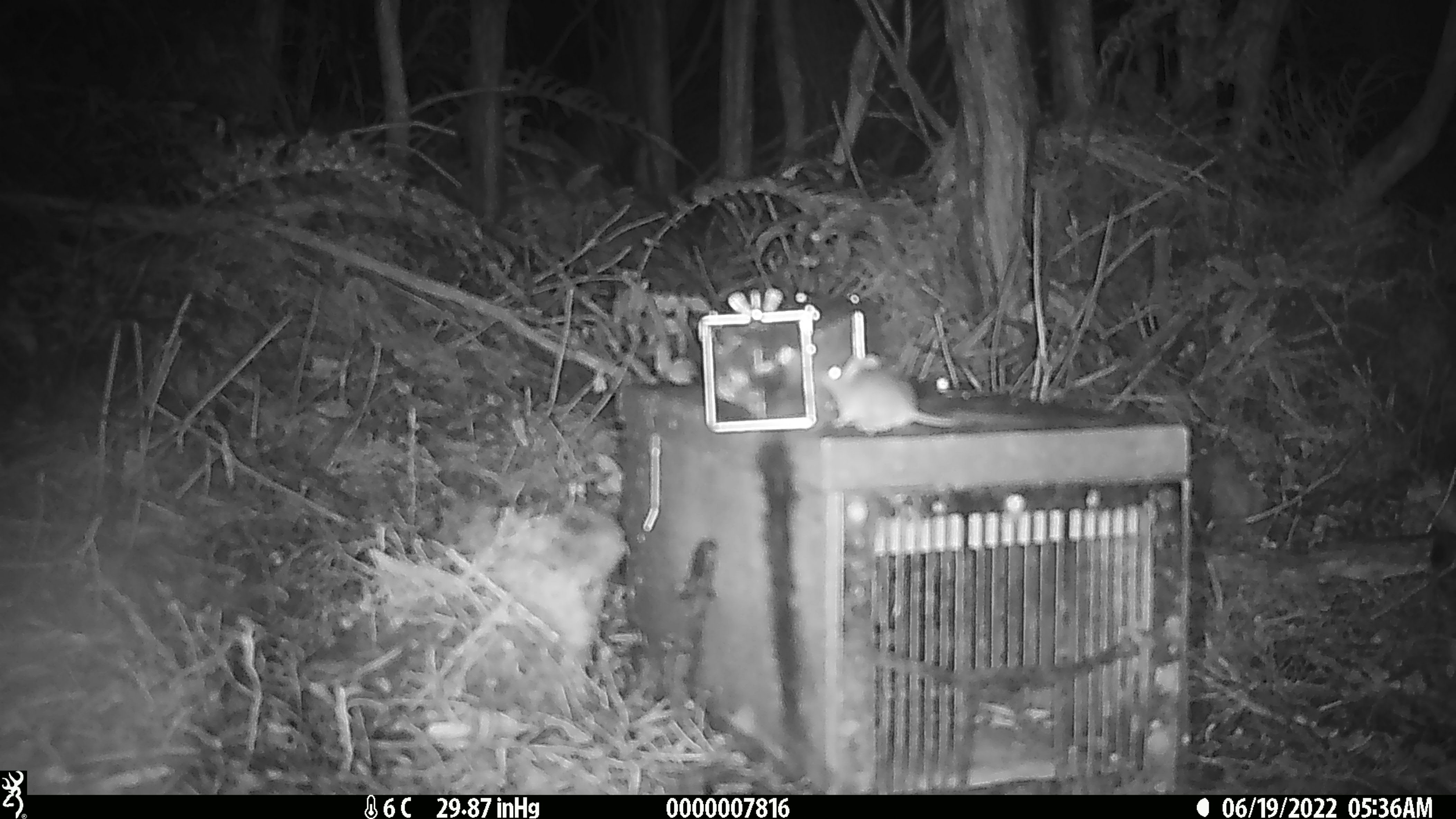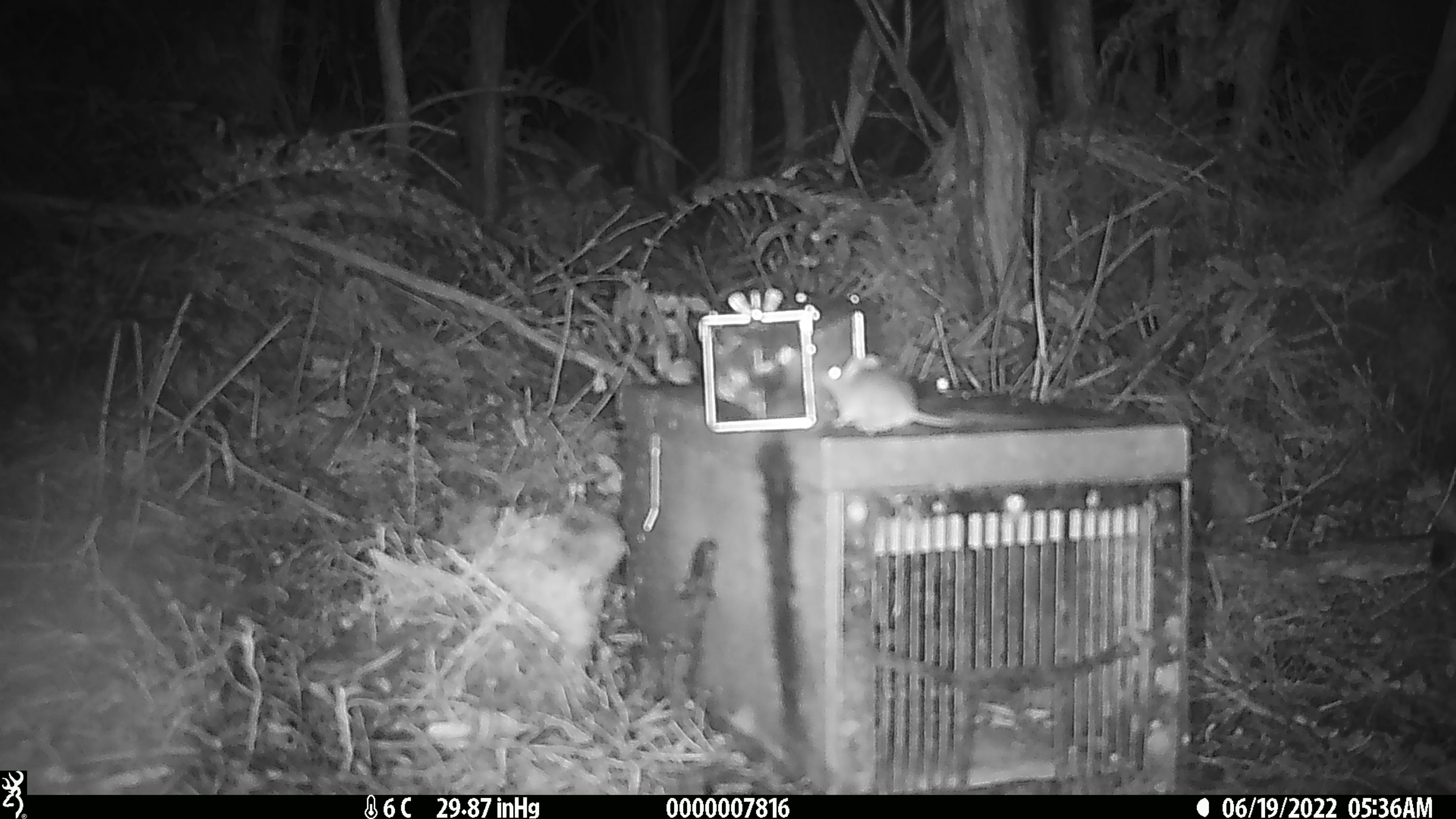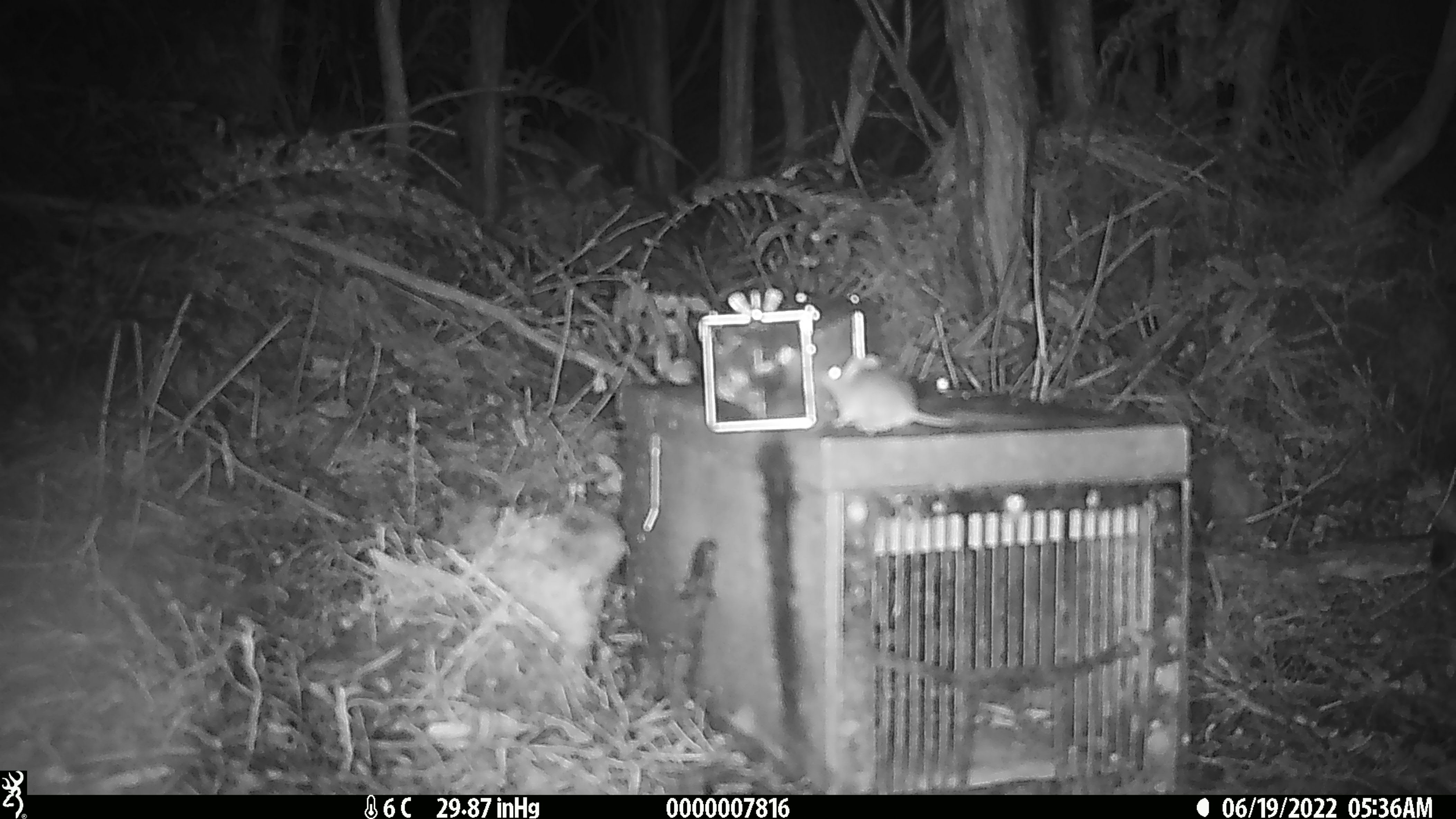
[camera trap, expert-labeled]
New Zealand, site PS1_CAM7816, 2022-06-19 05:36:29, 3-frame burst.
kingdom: Animalia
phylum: Chordata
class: Mammalia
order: Rodentia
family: Muridae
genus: Mus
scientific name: Mus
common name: mouse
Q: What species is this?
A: Mouse (Mus).